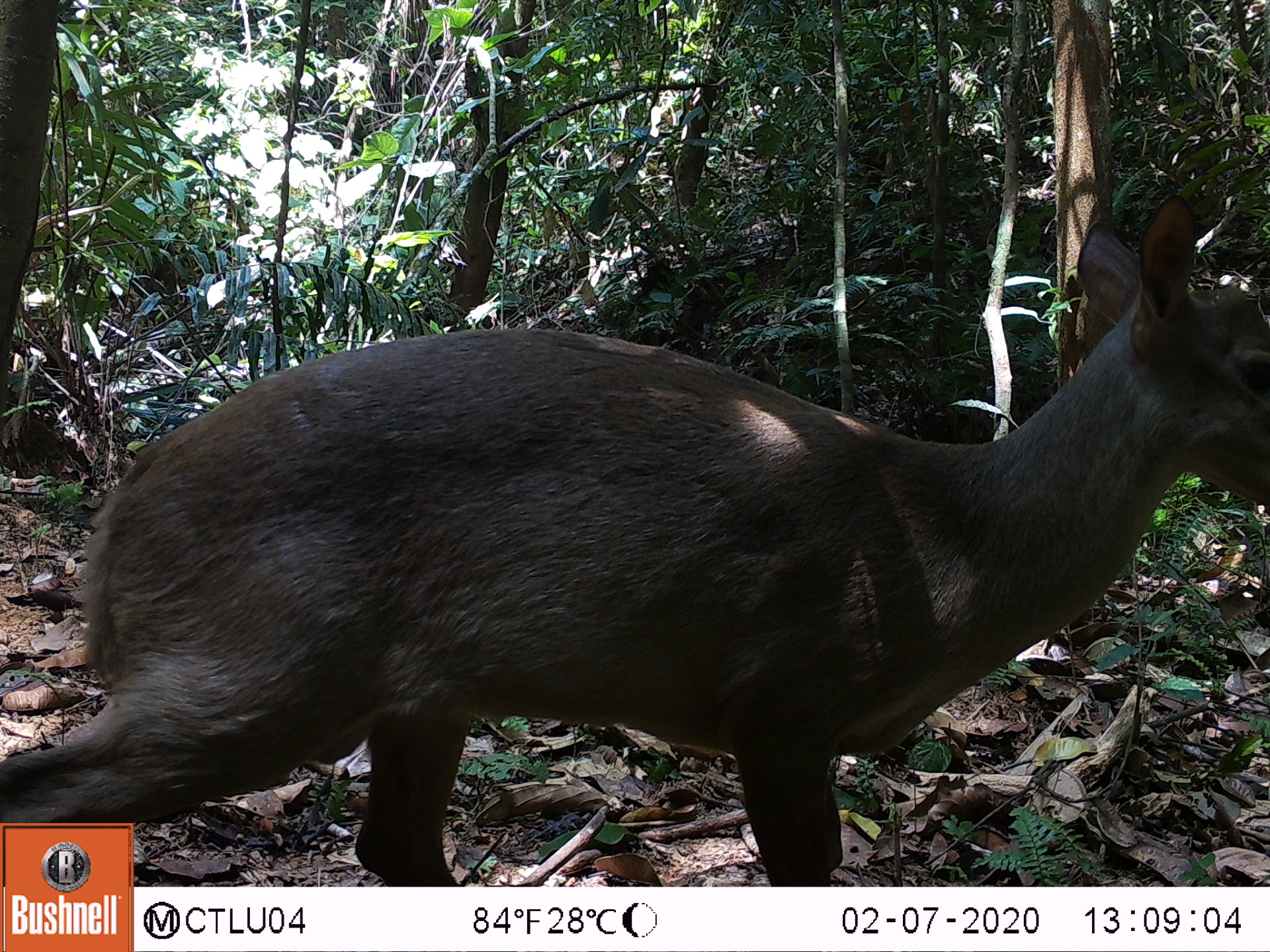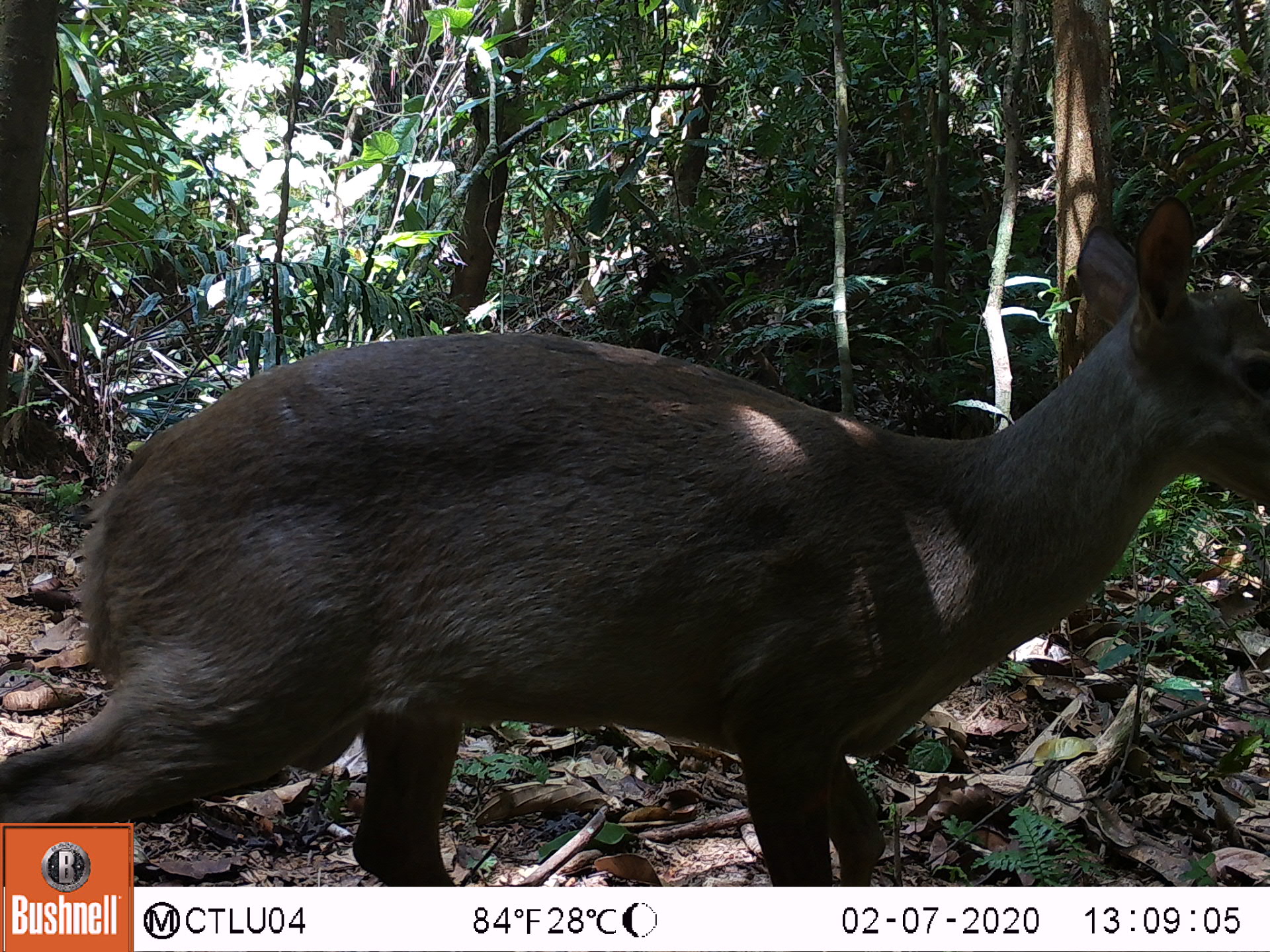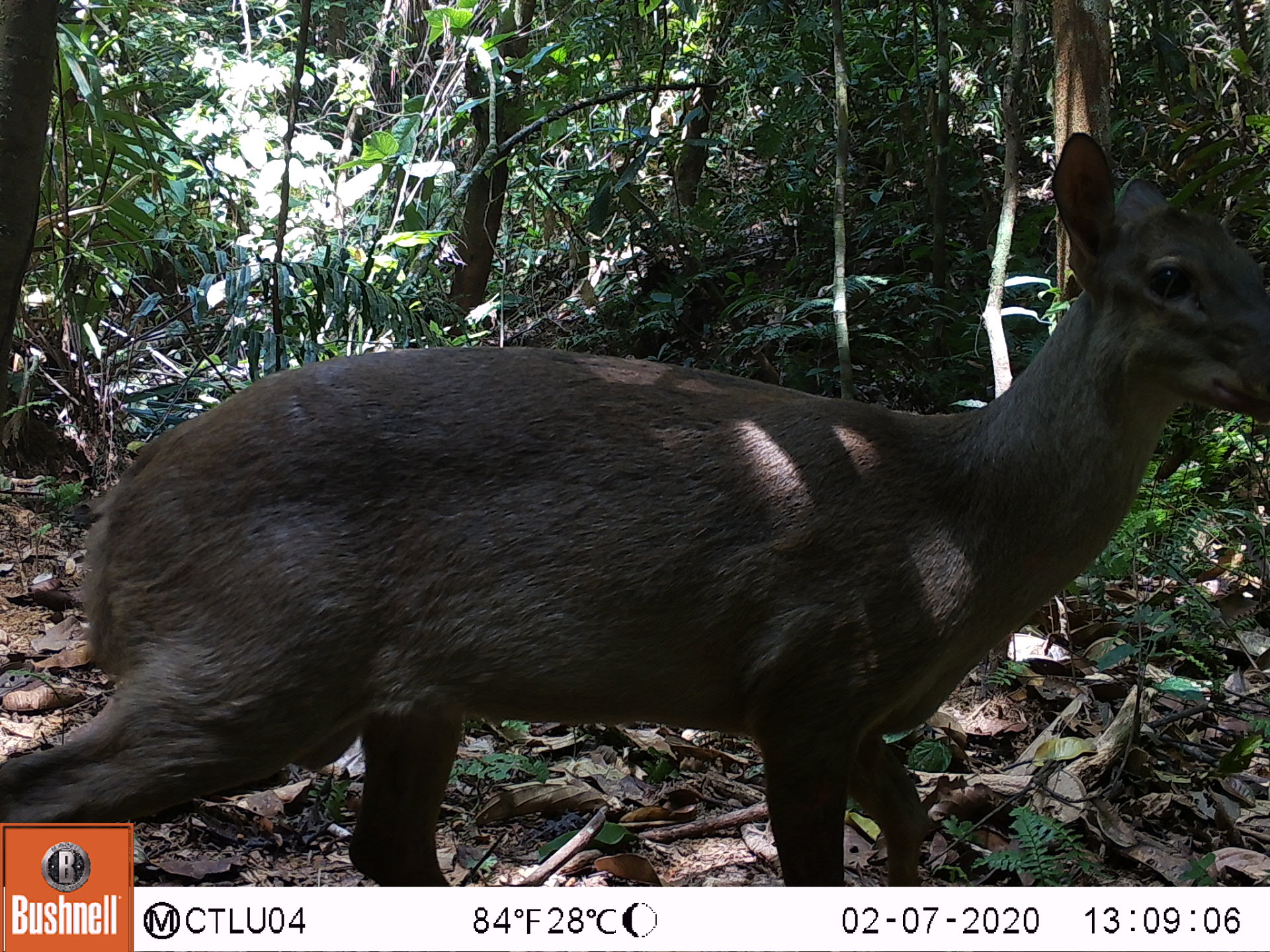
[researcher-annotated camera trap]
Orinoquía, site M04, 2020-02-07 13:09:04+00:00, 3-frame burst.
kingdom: Animalia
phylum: Chordata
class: Mammalia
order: Artiodactyla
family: Cervidae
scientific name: Cervidae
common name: deer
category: unknown cervid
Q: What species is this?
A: Unknown cervid (deer) (Cervidae).